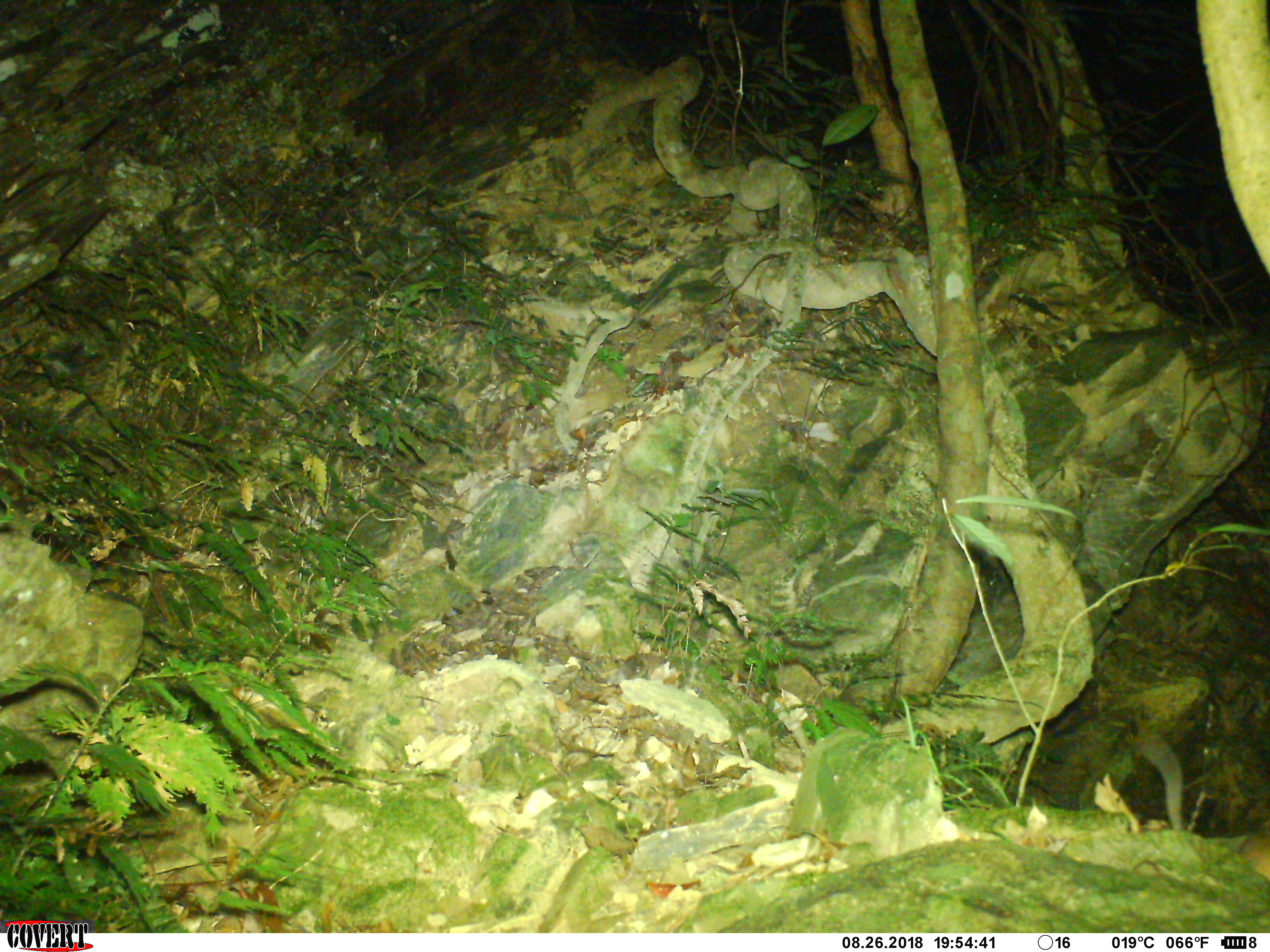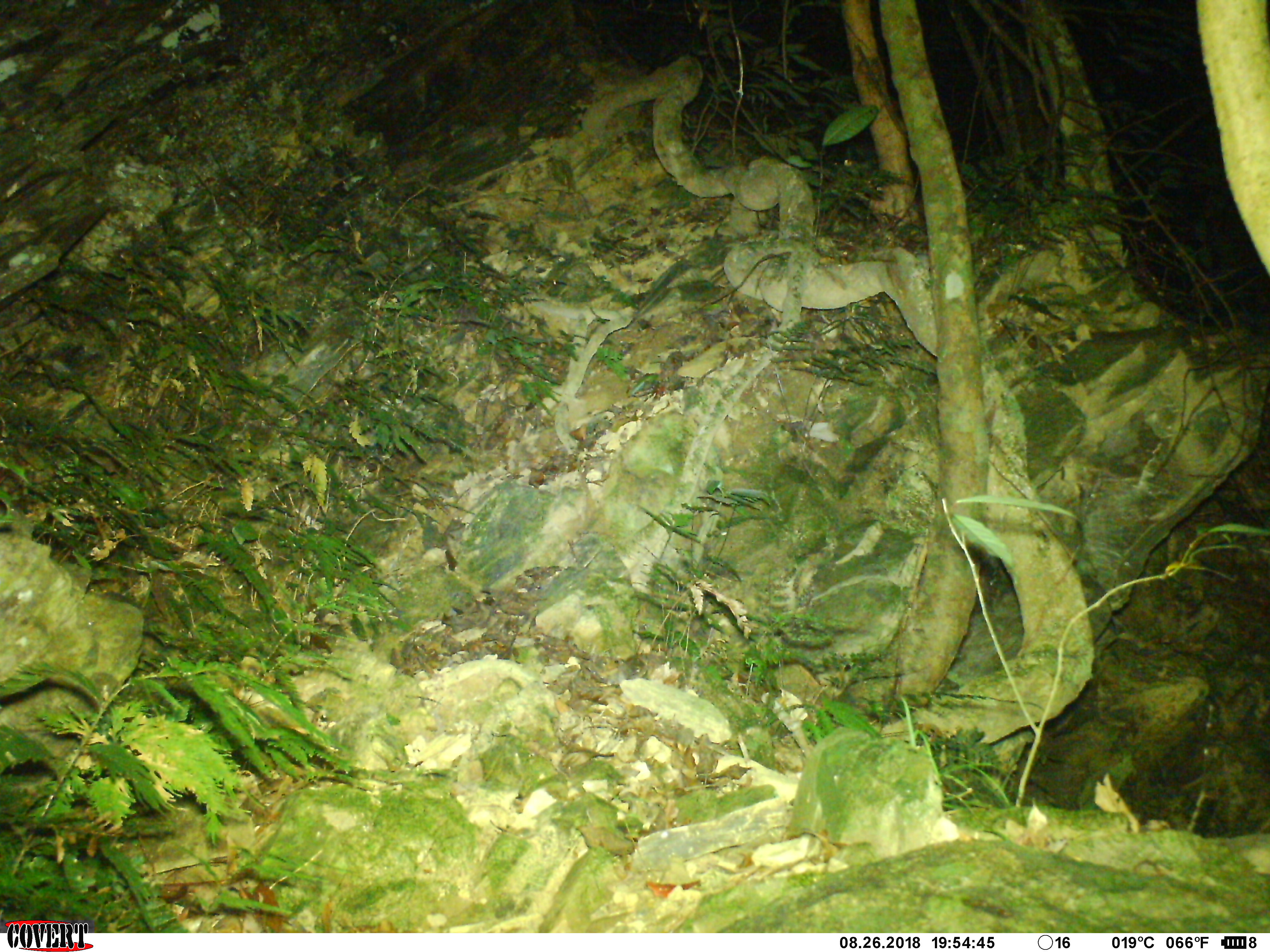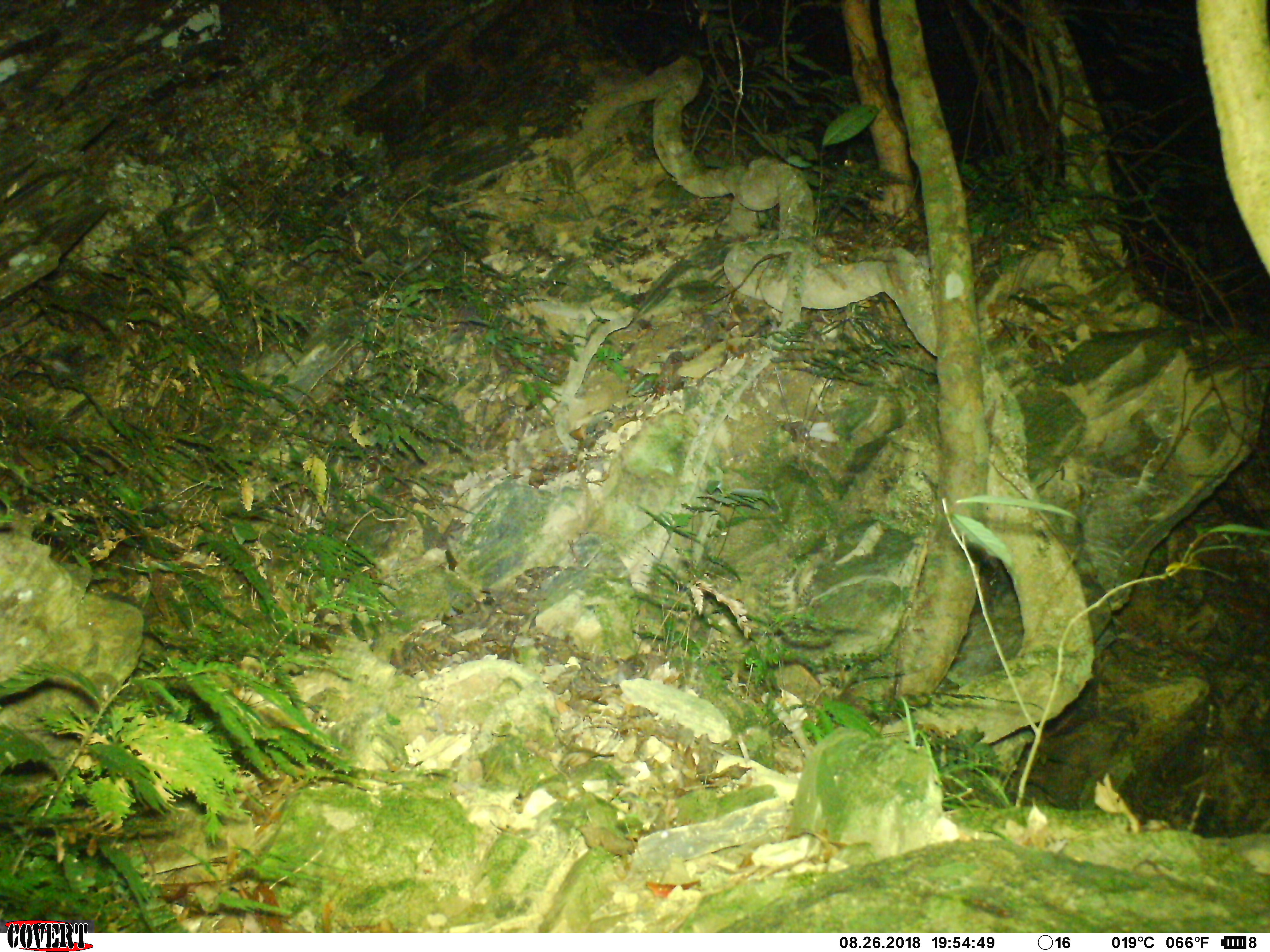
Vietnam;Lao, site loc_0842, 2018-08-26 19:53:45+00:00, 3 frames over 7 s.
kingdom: Animalia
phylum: Chordata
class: Mammalia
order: Rodentia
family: Muridae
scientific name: Muridae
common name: old-world mice and rats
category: unidentified murid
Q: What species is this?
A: Unidentified murid (old-world mice and rats) (Muridae).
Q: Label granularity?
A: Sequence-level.